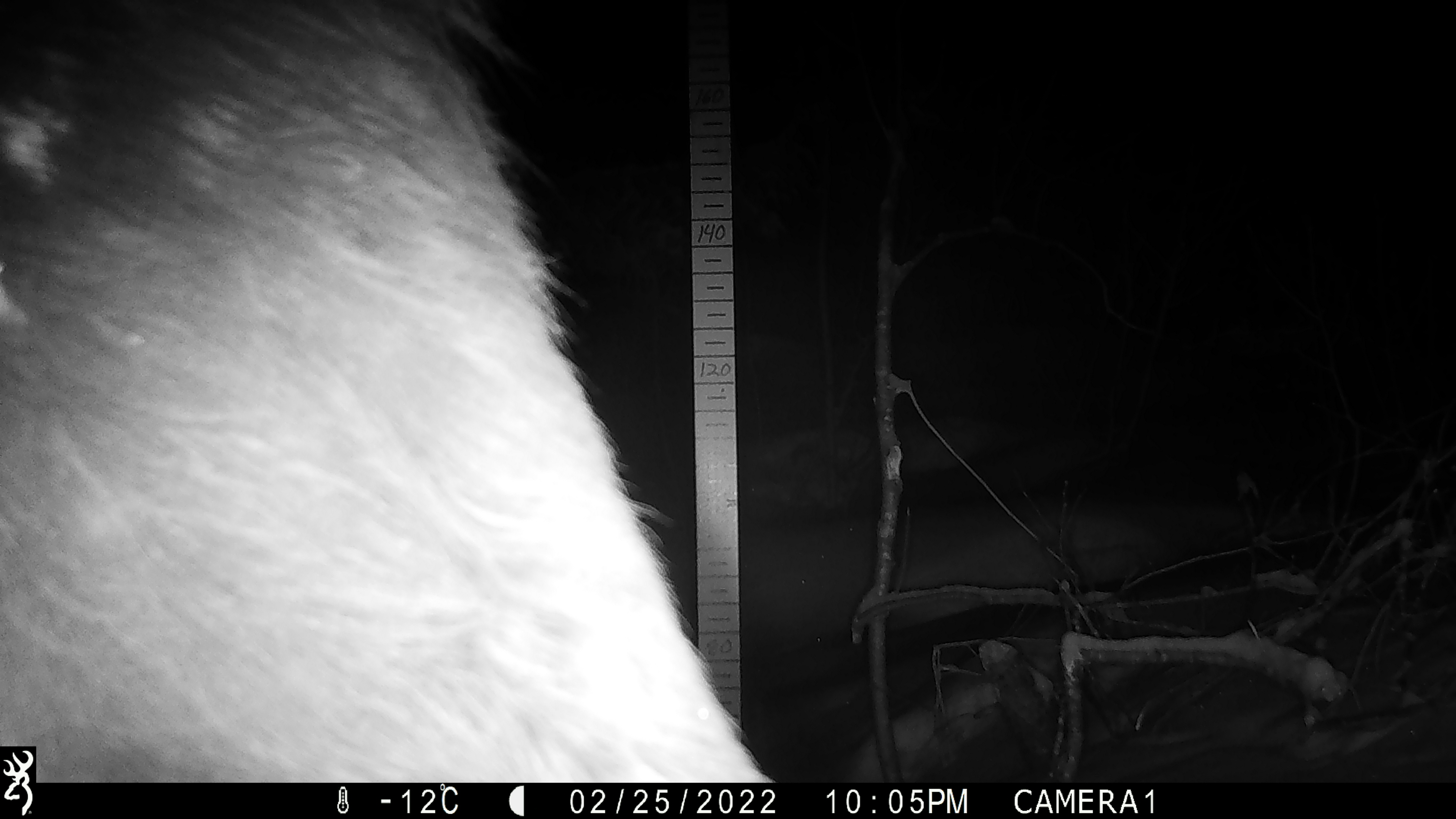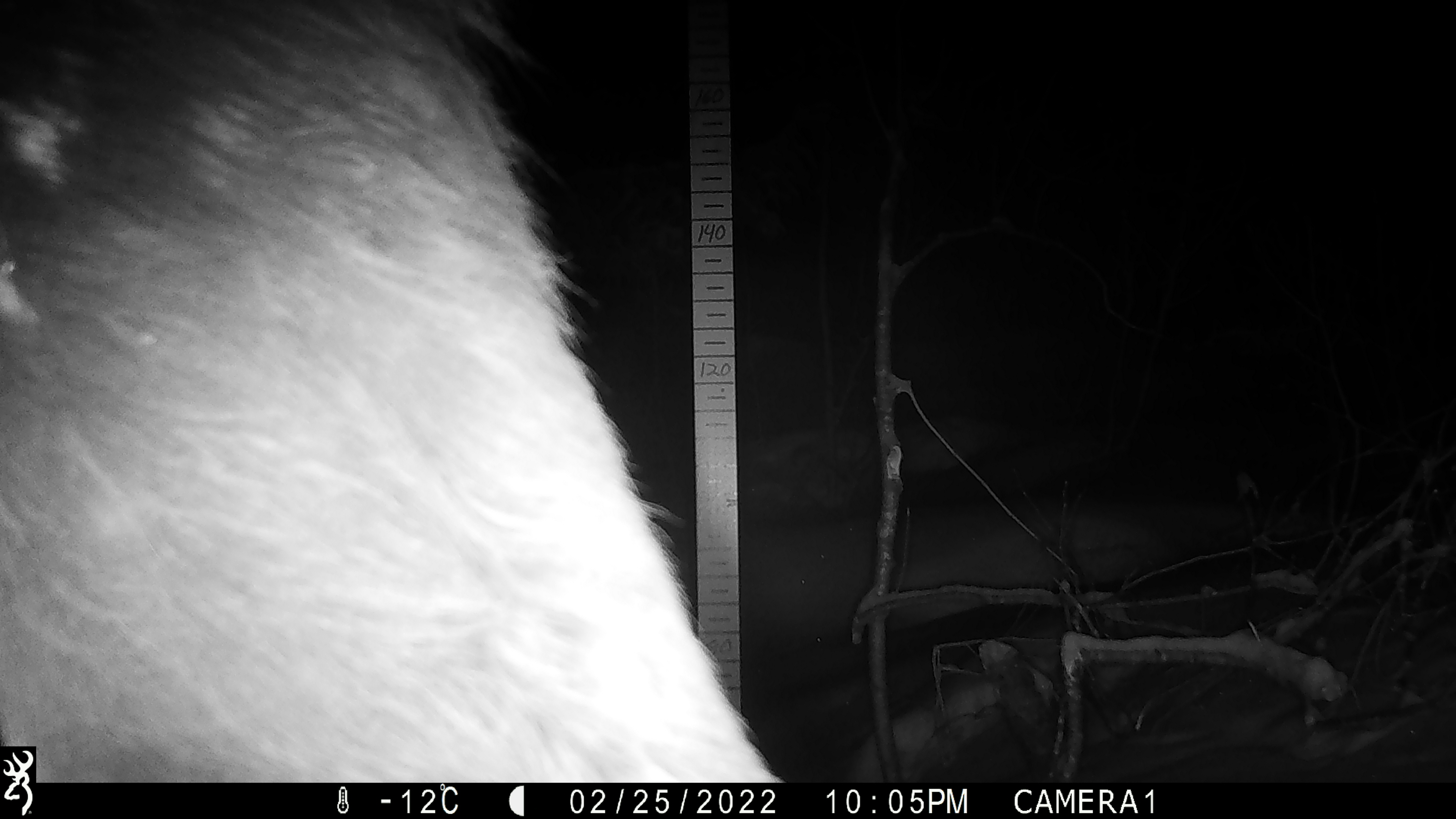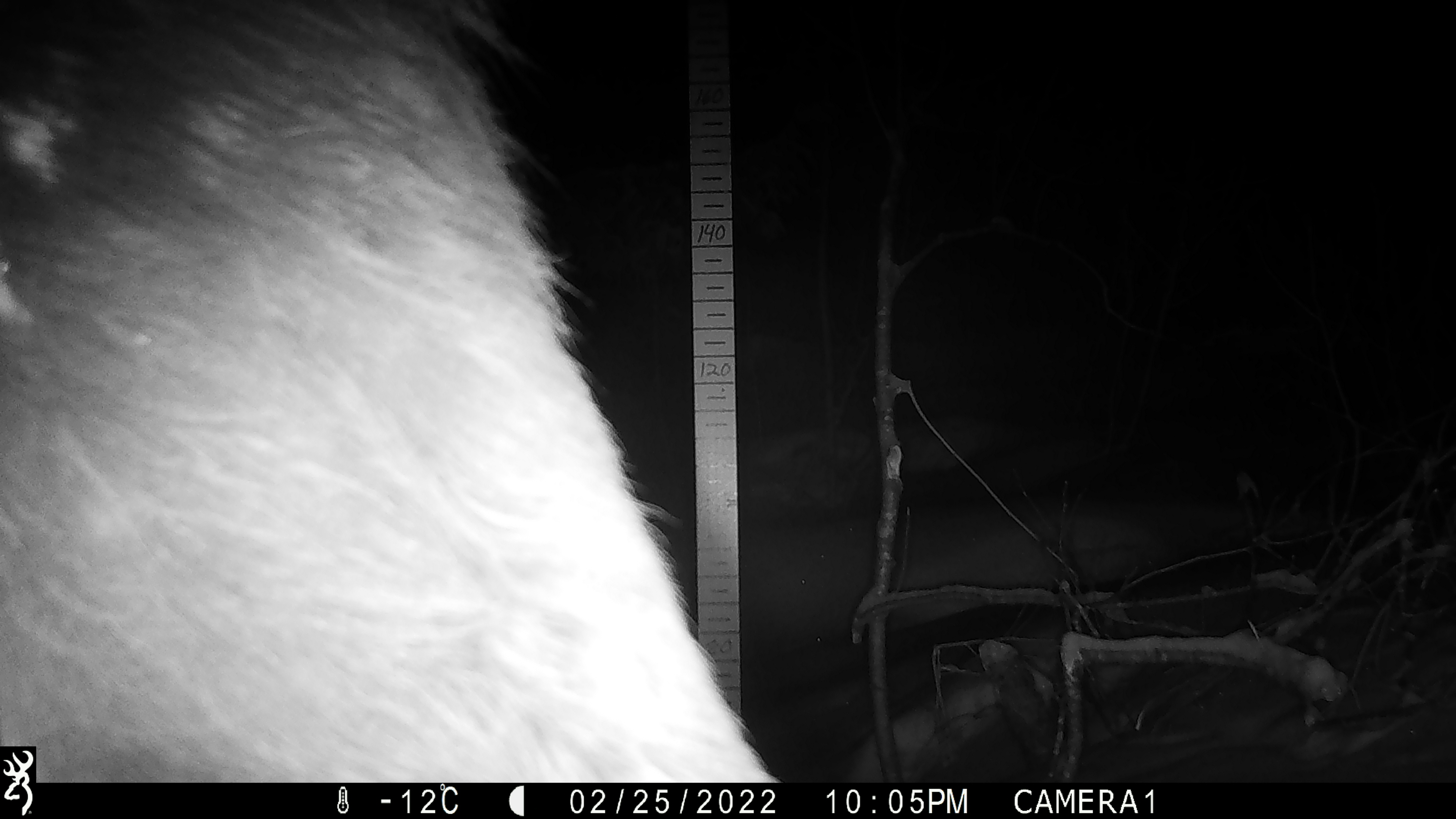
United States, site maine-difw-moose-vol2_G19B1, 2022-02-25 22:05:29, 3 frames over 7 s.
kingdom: Animalia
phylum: Chordata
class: Mammalia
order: Artiodactyla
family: Cervidae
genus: Alces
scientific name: Alces alces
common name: moose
Moose (Alces alces).